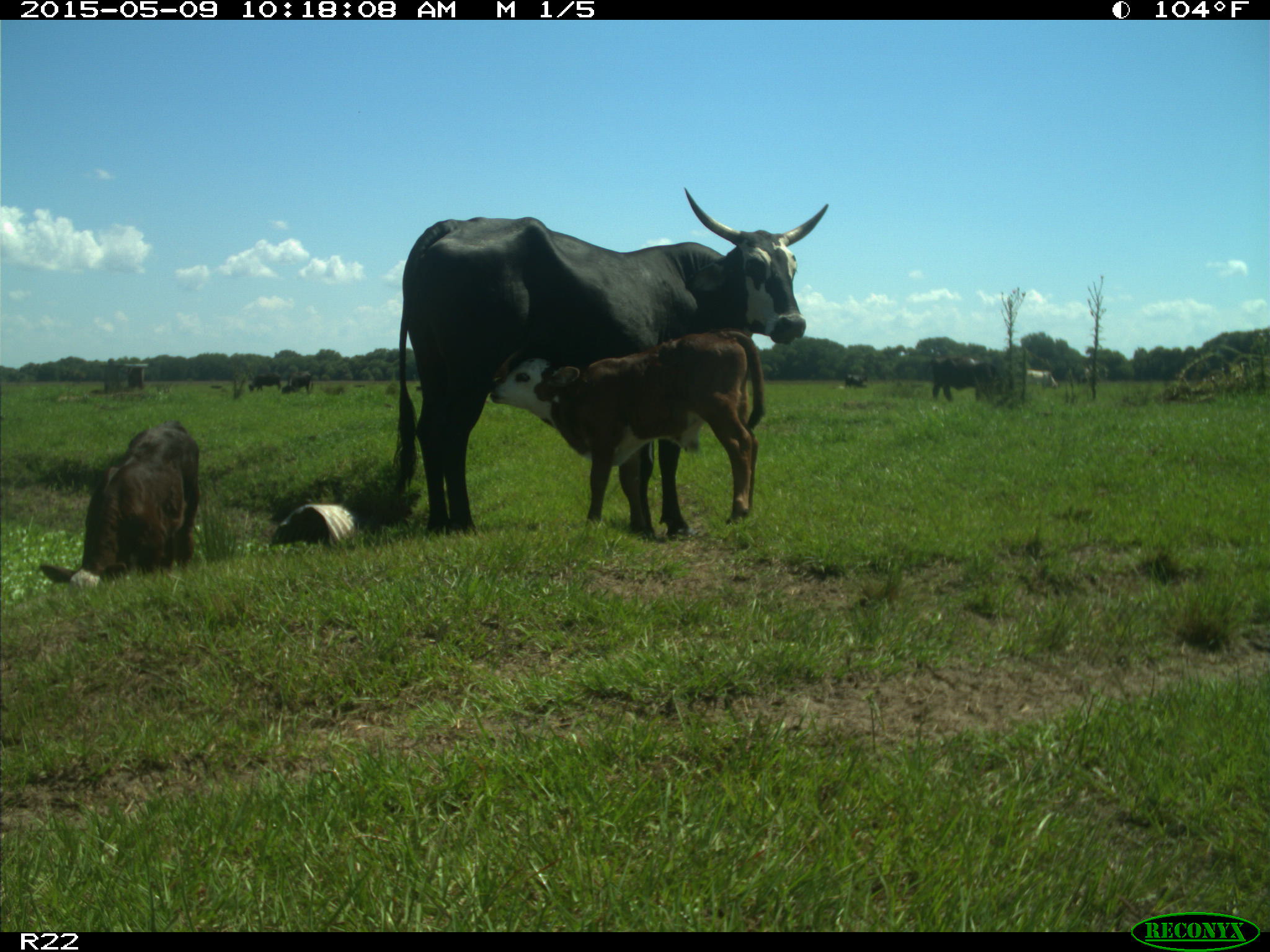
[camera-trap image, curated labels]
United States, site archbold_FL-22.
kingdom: Animalia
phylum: Chordata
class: Mammalia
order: Artiodactyla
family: Bovidae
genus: Bos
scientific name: Bos taurus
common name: domestic cow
Bos taurus (domestic cow).